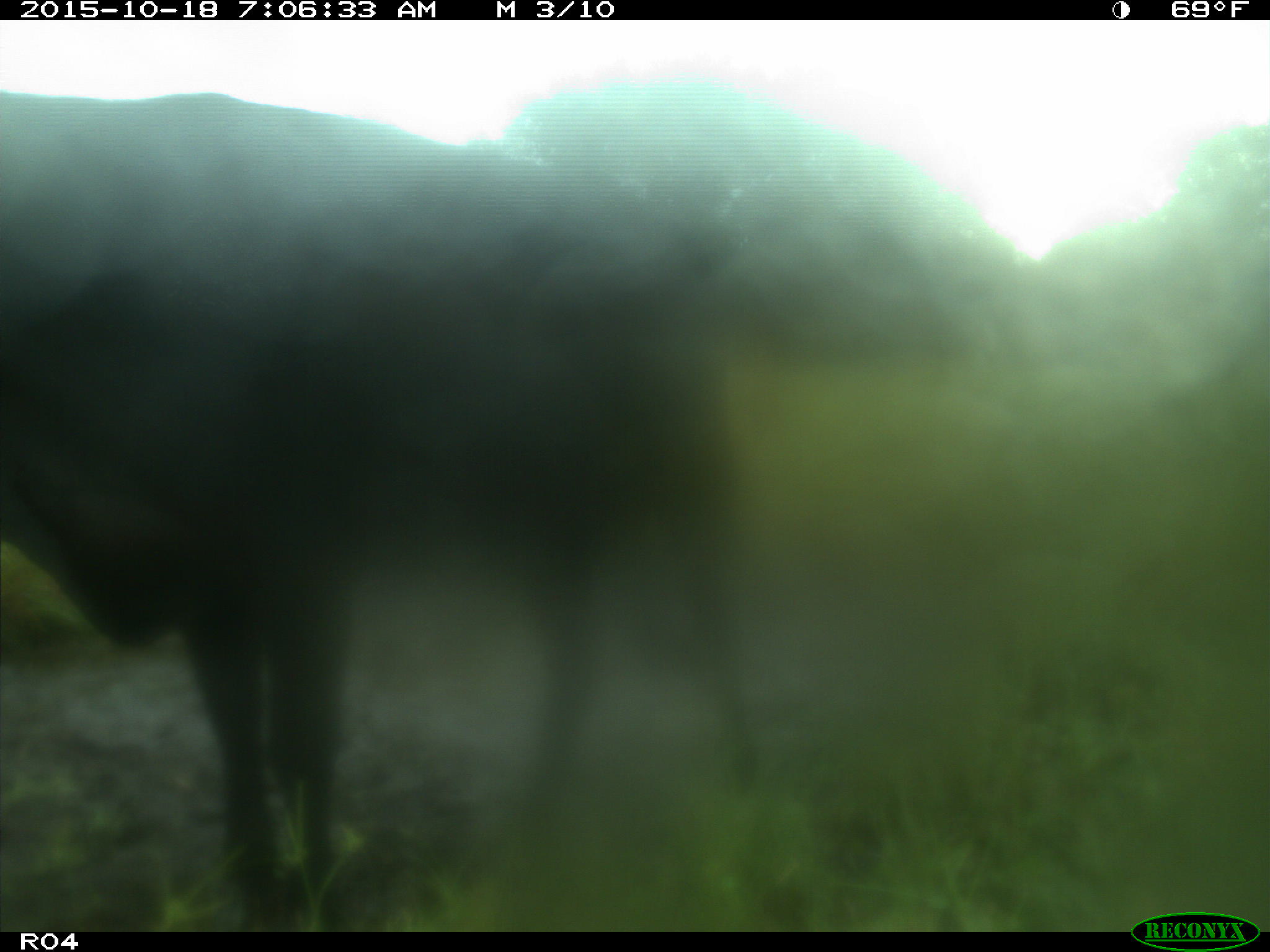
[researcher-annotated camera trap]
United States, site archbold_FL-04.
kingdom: Animalia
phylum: Chordata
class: Mammalia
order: Artiodactyla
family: Bovidae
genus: Bos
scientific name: Bos taurus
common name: domestic cow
Bos taurus (domestic cow).